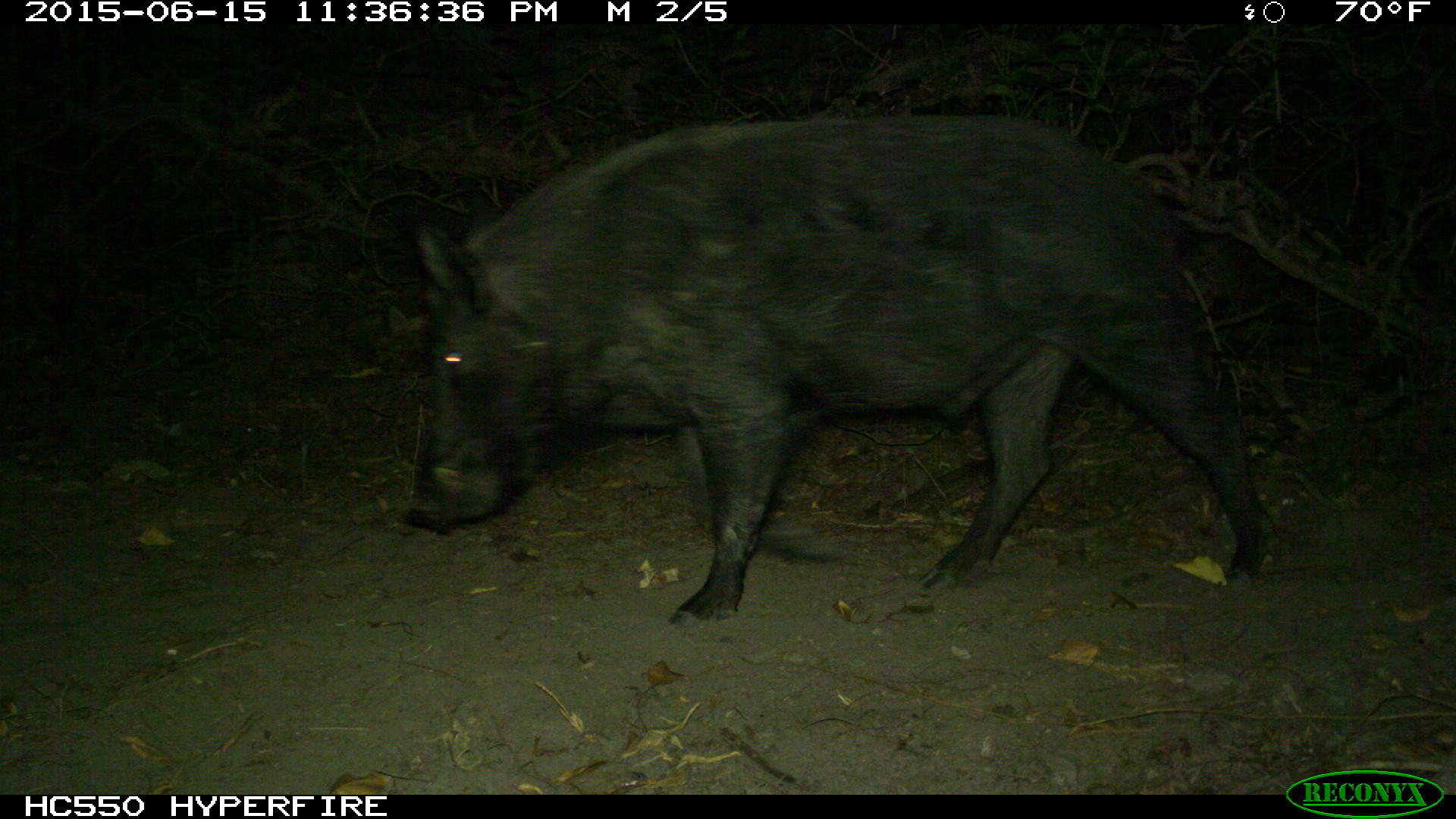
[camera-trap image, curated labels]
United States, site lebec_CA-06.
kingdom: Animalia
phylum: Chordata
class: Mammalia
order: Artiodactyla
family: Suidae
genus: Sus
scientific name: Sus scrofa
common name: wild boar